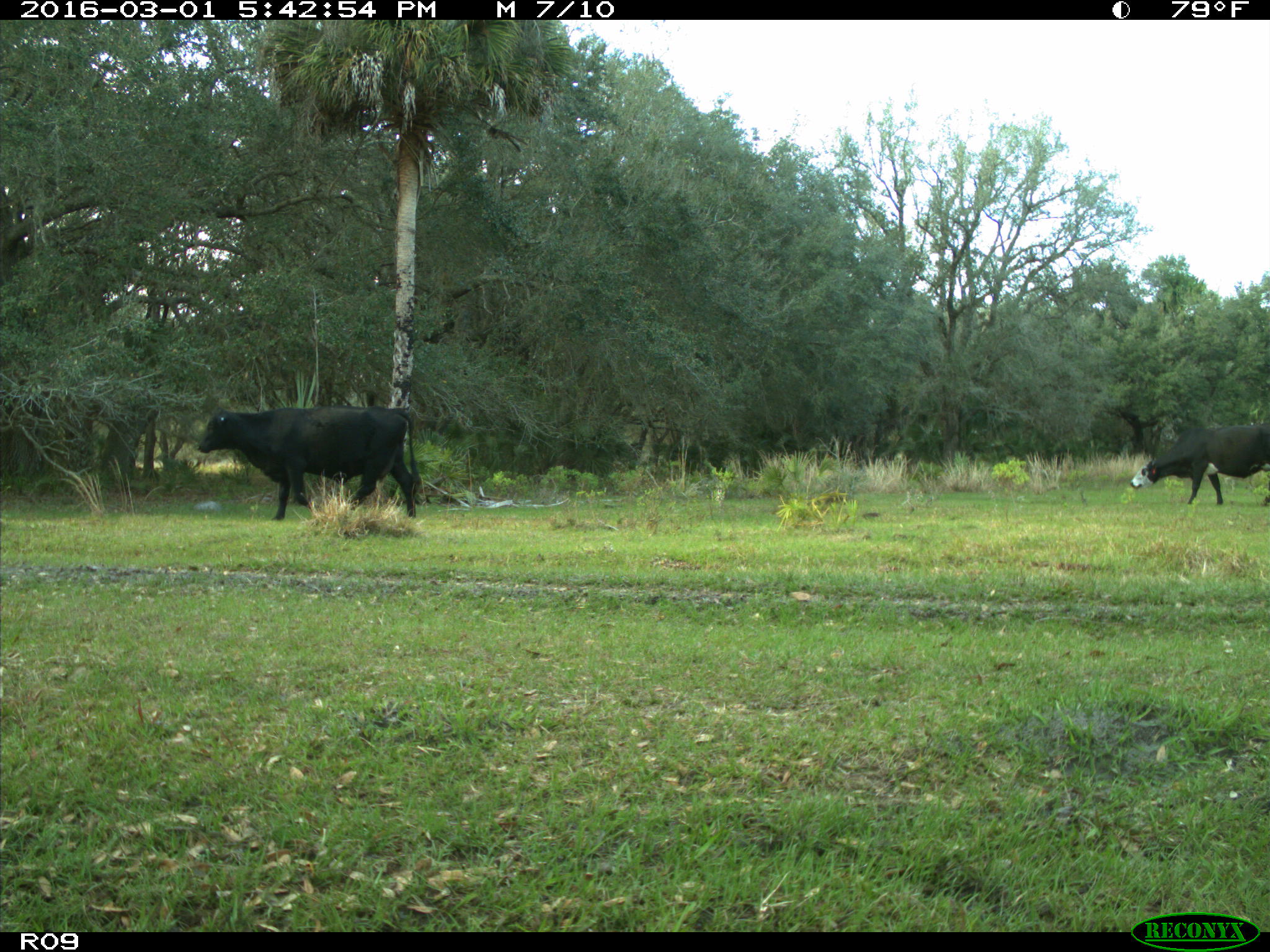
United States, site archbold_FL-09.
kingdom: Animalia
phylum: Chordata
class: Mammalia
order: Artiodactyla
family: Bovidae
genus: Bos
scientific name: Bos taurus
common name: domestic cow